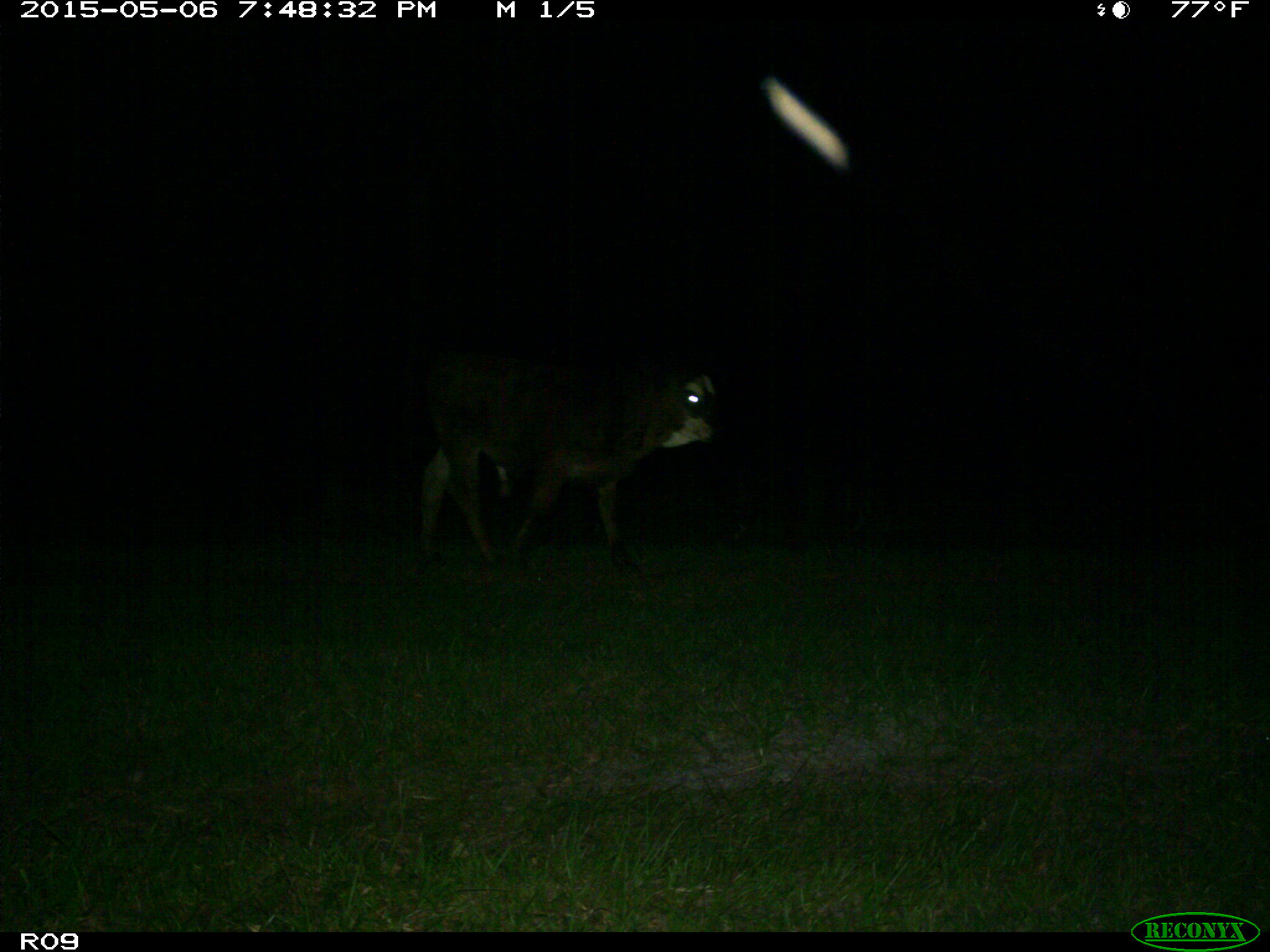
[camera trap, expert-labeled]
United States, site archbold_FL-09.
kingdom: Animalia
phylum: Chordata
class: Mammalia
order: Artiodactyla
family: Bovidae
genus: Bos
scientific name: Bos taurus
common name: domestic cow